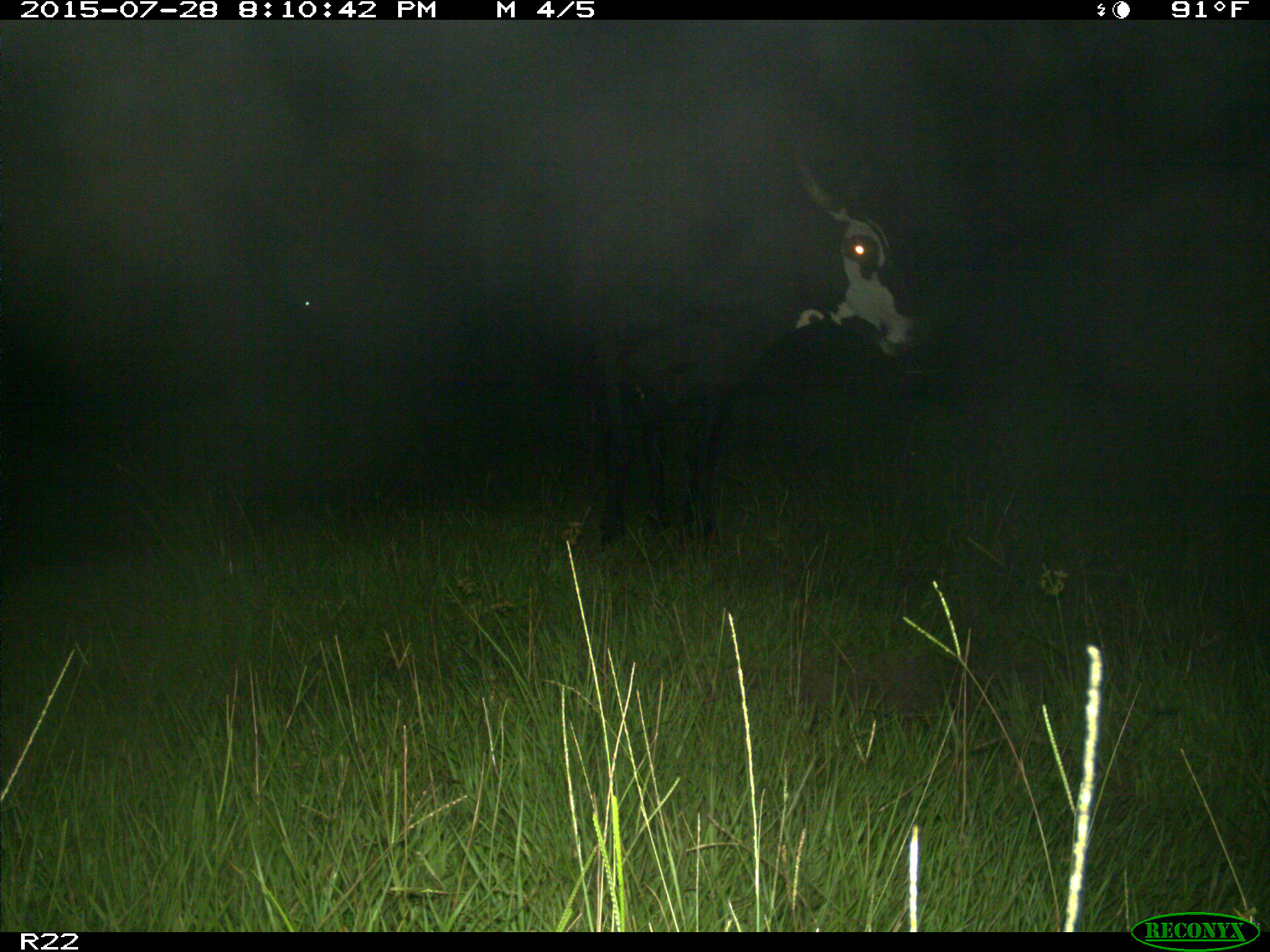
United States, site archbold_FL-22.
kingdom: Animalia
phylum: Chordata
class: Mammalia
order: Artiodactyla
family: Bovidae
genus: Bos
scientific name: Bos taurus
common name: domestic cow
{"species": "Bos taurus (domestic cow)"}